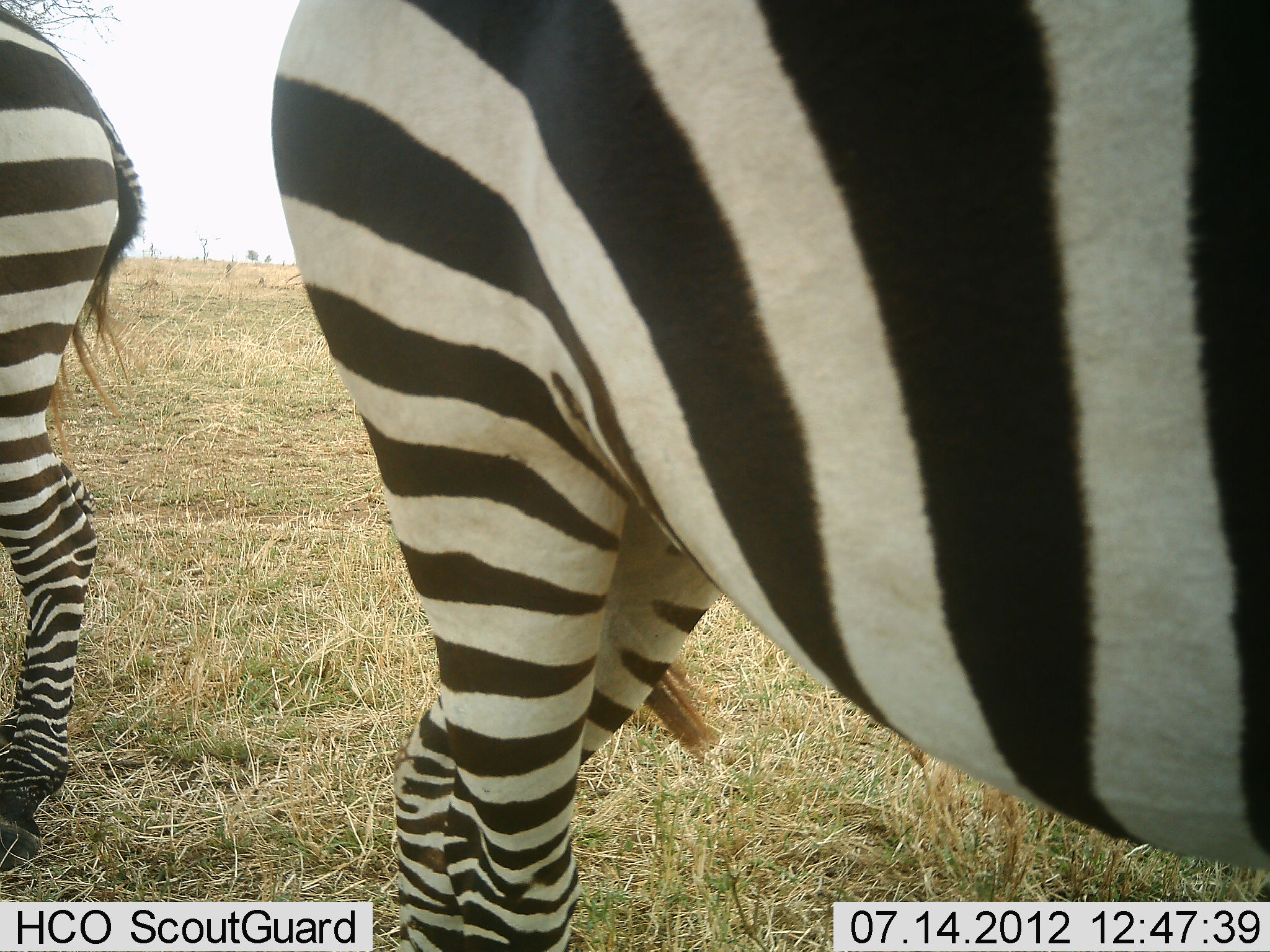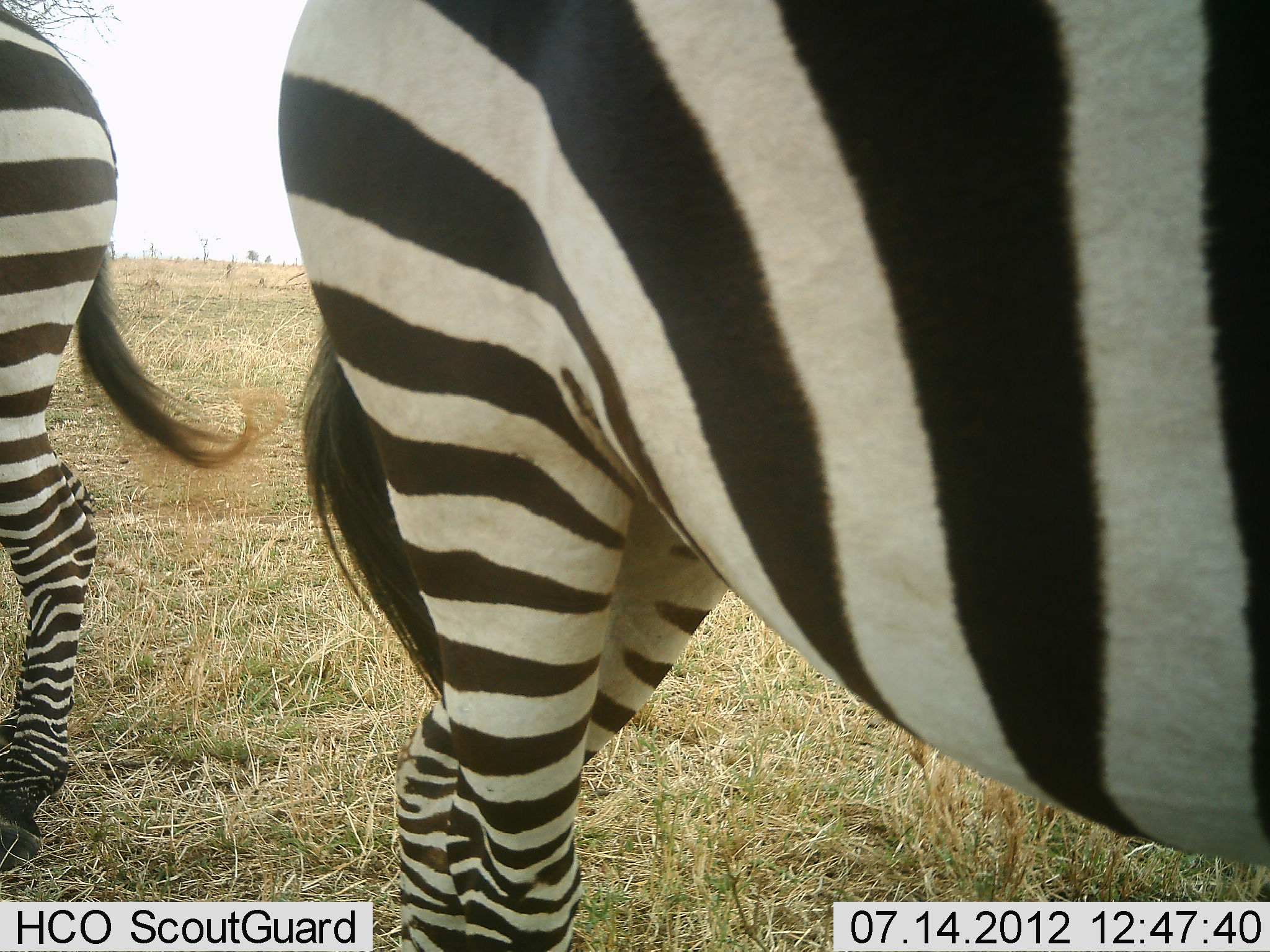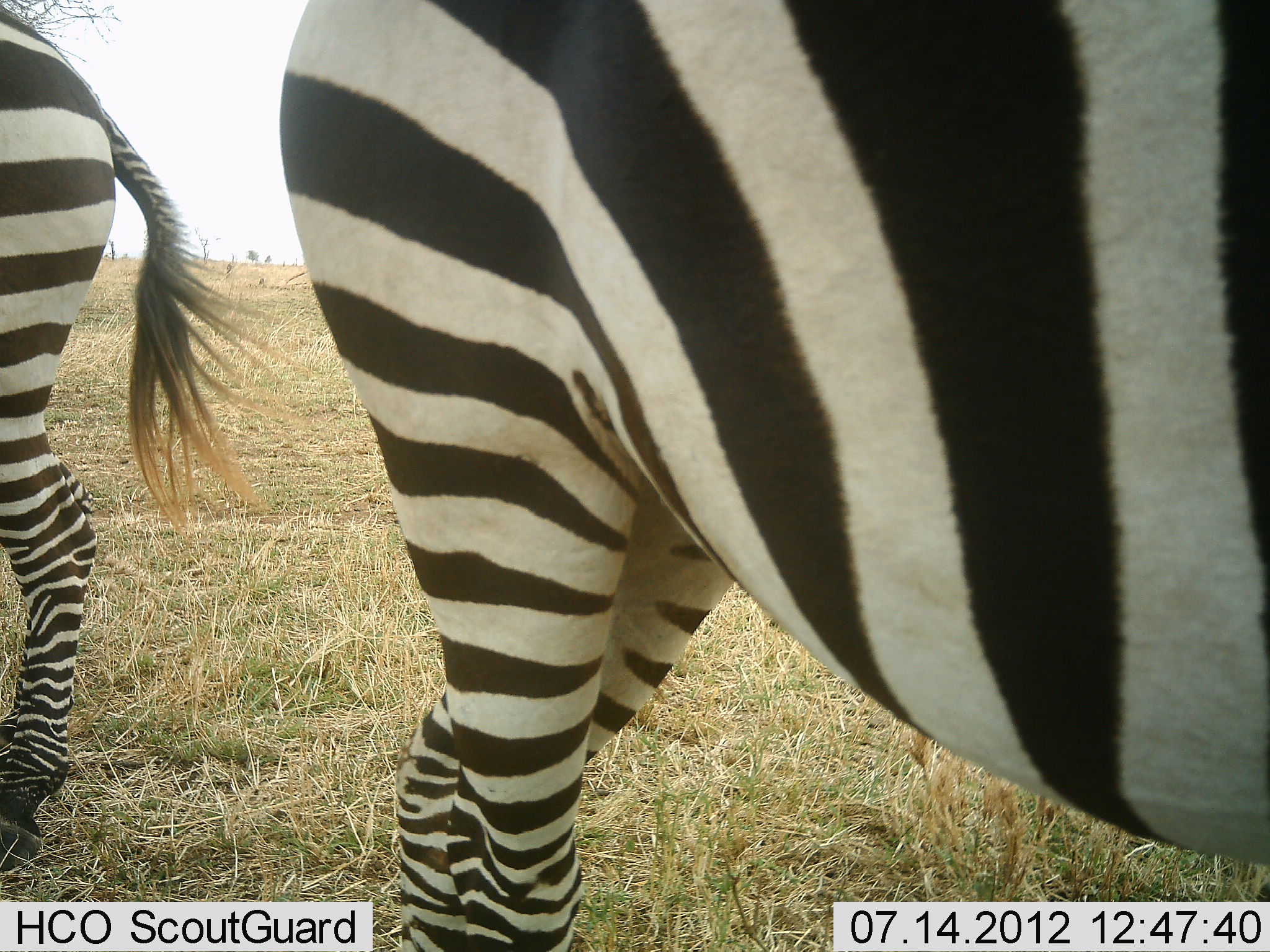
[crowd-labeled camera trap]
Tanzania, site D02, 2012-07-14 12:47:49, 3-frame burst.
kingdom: Animalia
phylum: Chordata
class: Mammalia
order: Perissodactyla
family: Equidae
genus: Equus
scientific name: Equus quagga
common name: plains zebra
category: zebra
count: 2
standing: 90%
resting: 10%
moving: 0%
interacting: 0%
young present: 0%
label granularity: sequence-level